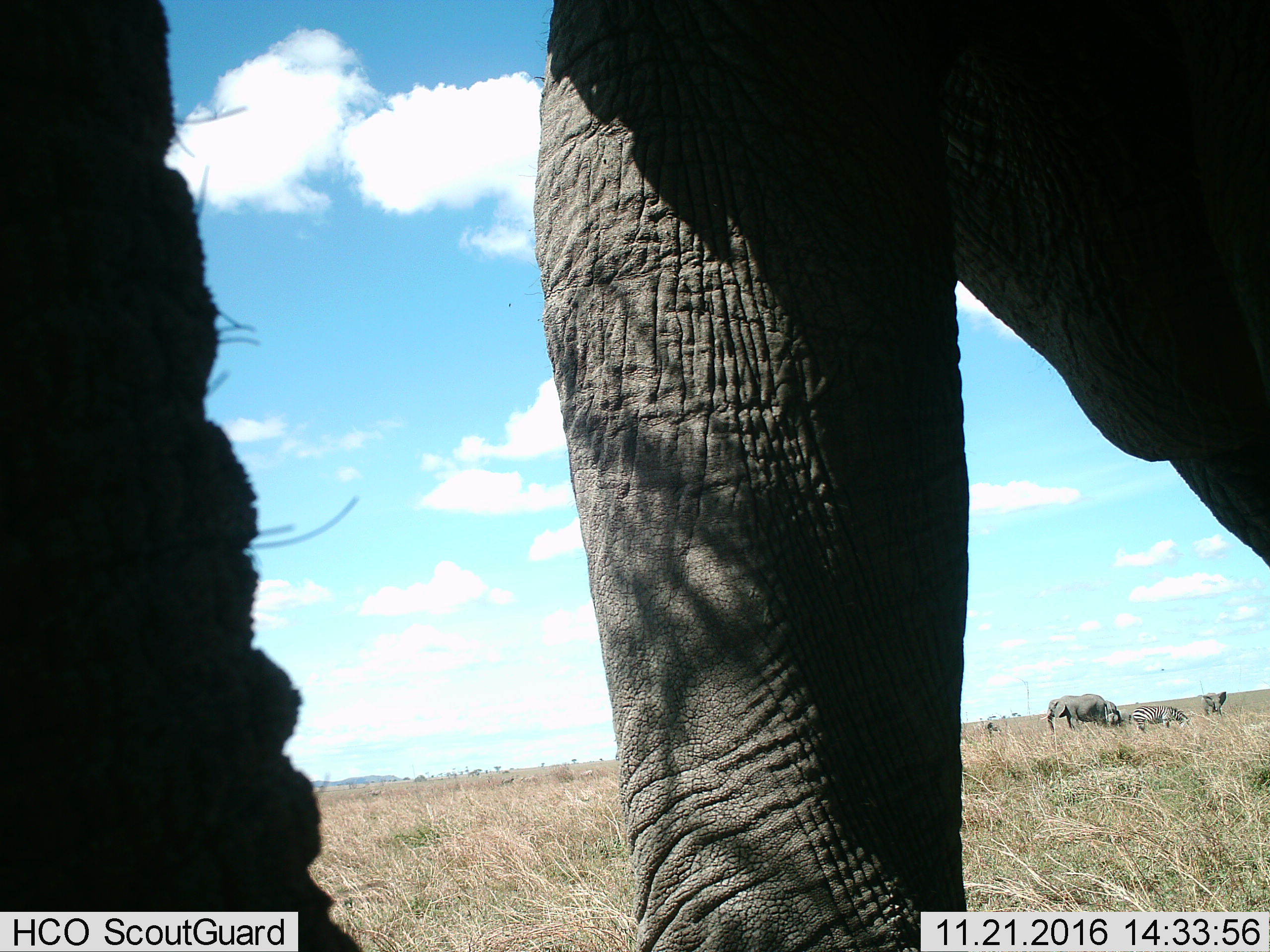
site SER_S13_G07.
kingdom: Animalia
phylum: Chordata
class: Mammalia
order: Proboscidea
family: Elephantidae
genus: Loxodonta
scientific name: Loxodonta africana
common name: african bush elephant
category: elephant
Elephant (african bush elephant) (Loxodonta africana), count 3. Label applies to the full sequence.